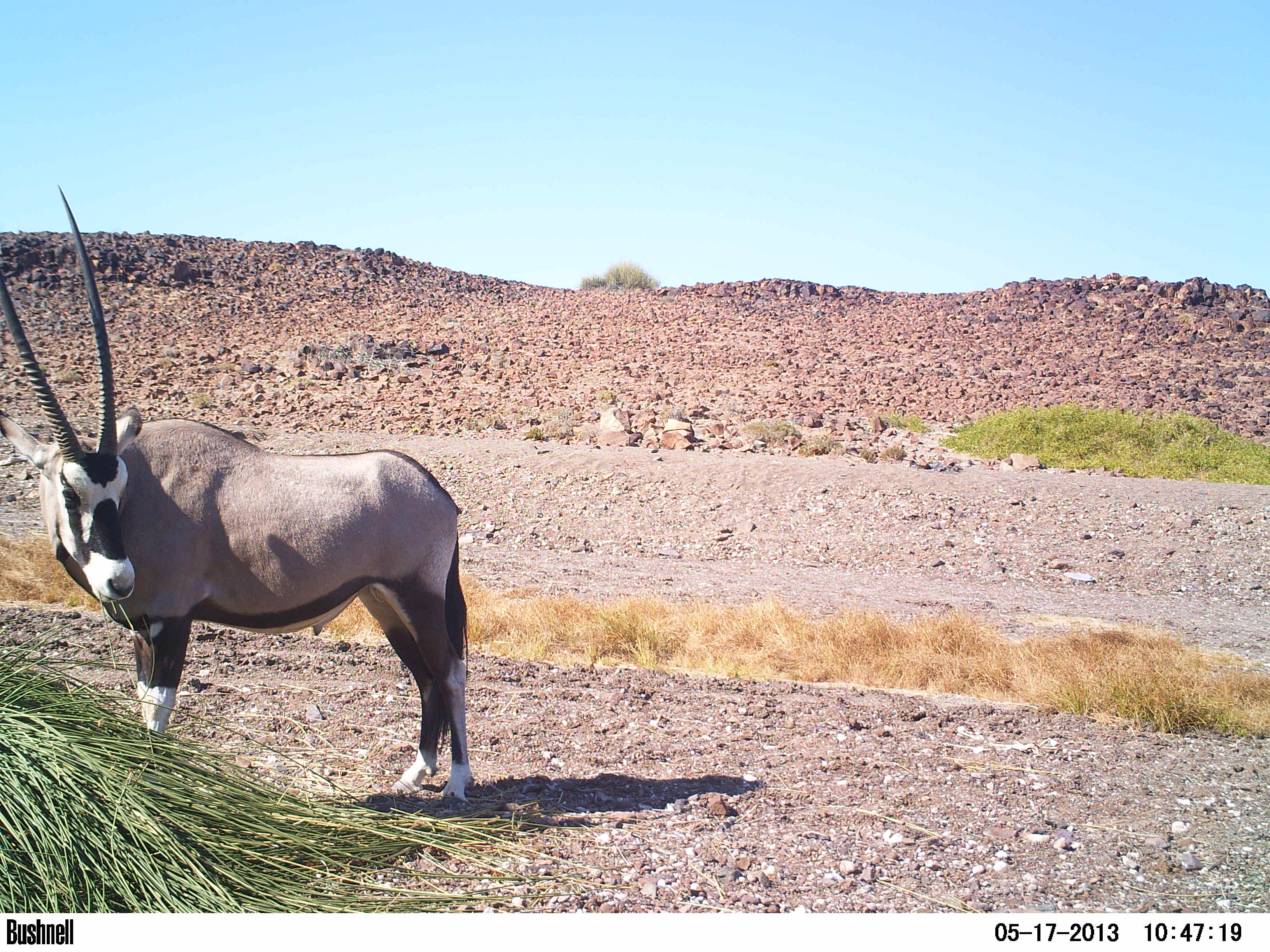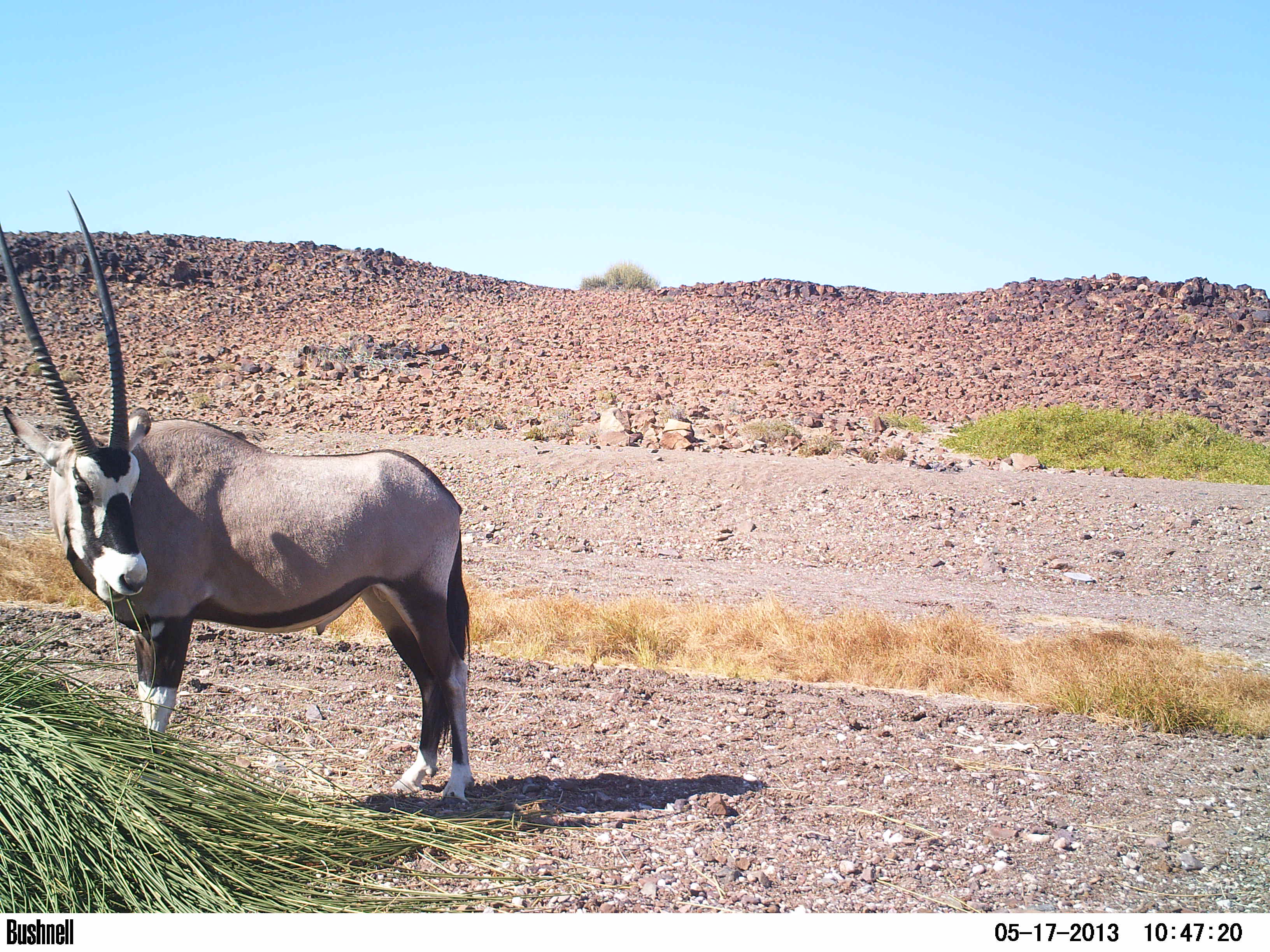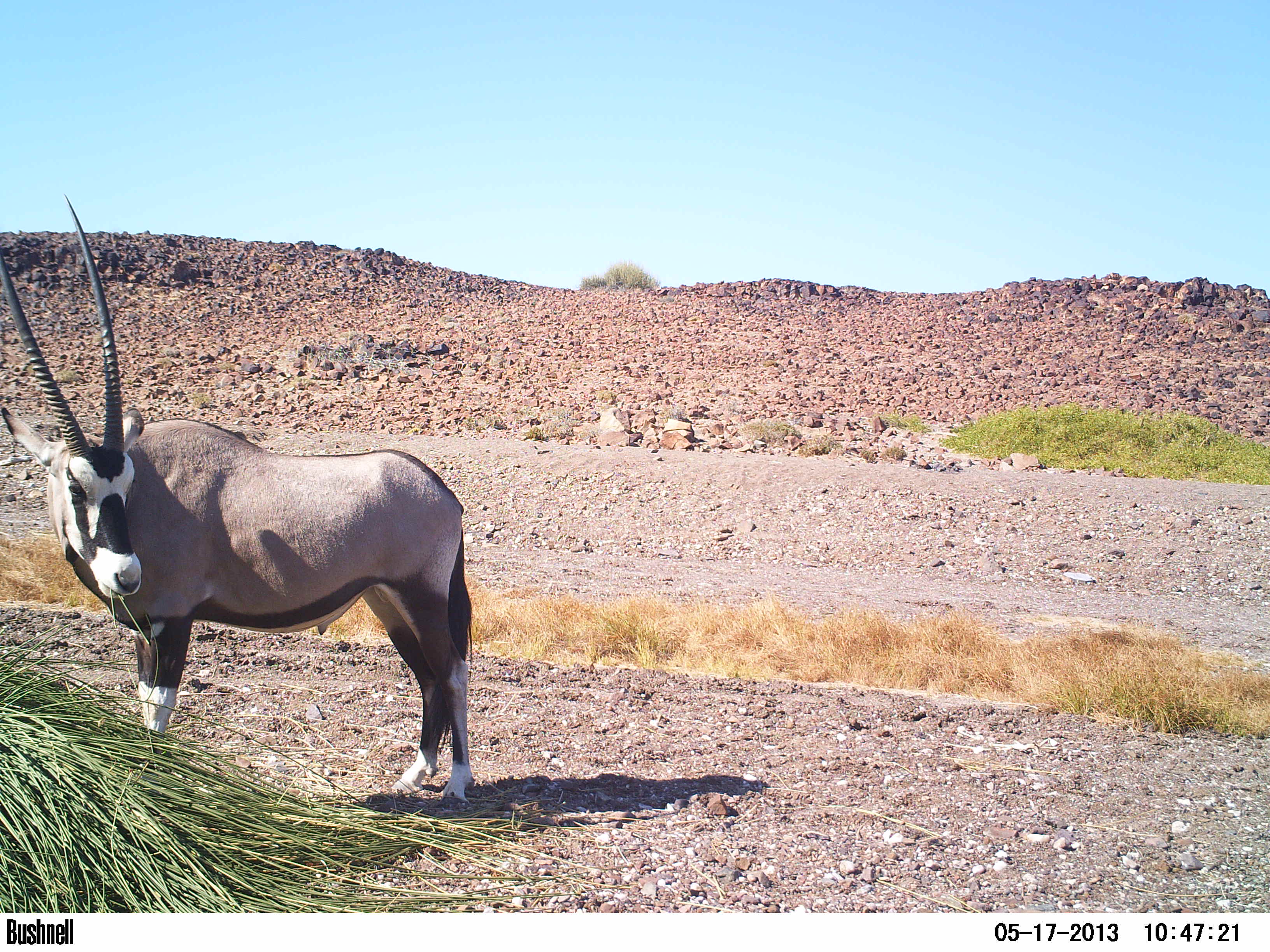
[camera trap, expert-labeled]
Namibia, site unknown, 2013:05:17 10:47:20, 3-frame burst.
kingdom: Animalia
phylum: Chordata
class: Mammalia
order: Artiodactyla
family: Bovidae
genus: Oryx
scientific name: Oryx gazella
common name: gemsbok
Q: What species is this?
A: Oryx gazella (gemsbok).